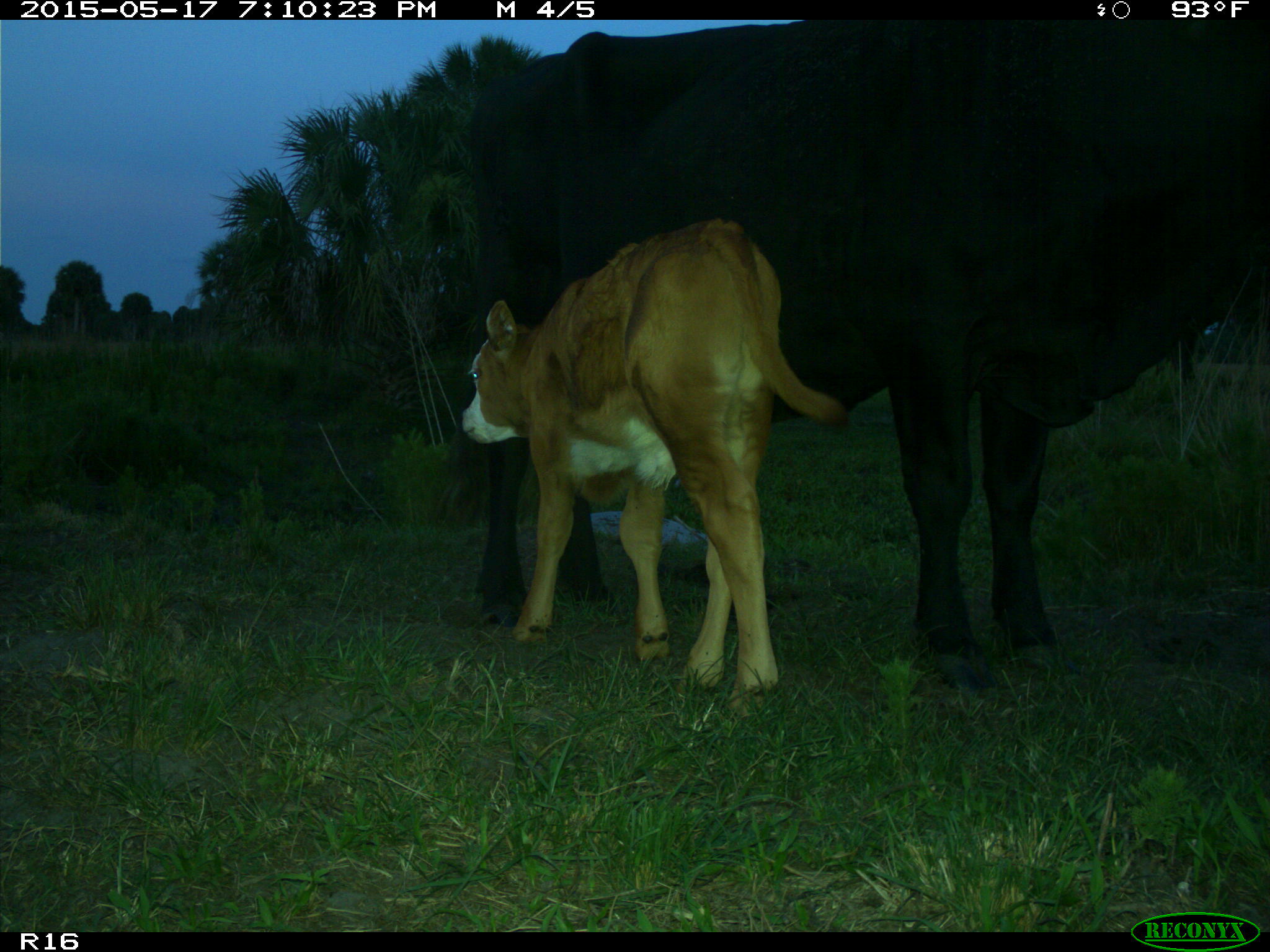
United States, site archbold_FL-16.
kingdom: Animalia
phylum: Chordata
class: Mammalia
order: Artiodactyla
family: Bovidae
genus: Bos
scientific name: Bos taurus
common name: domestic cow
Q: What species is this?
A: Bos taurus (domestic cow).